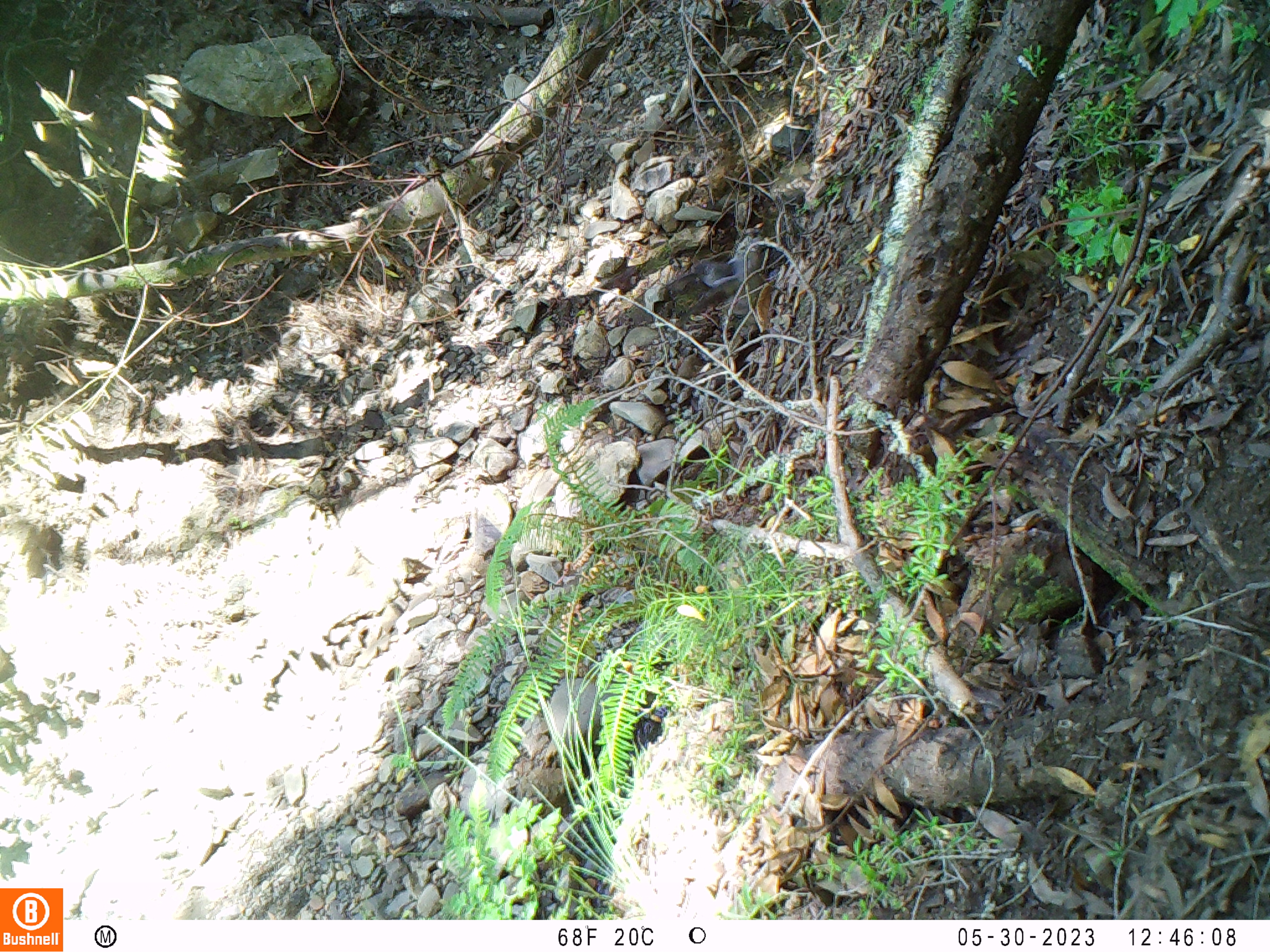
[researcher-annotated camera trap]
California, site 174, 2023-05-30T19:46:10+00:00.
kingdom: Animalia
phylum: Chordata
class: Aves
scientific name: Aves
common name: bird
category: unknown bird